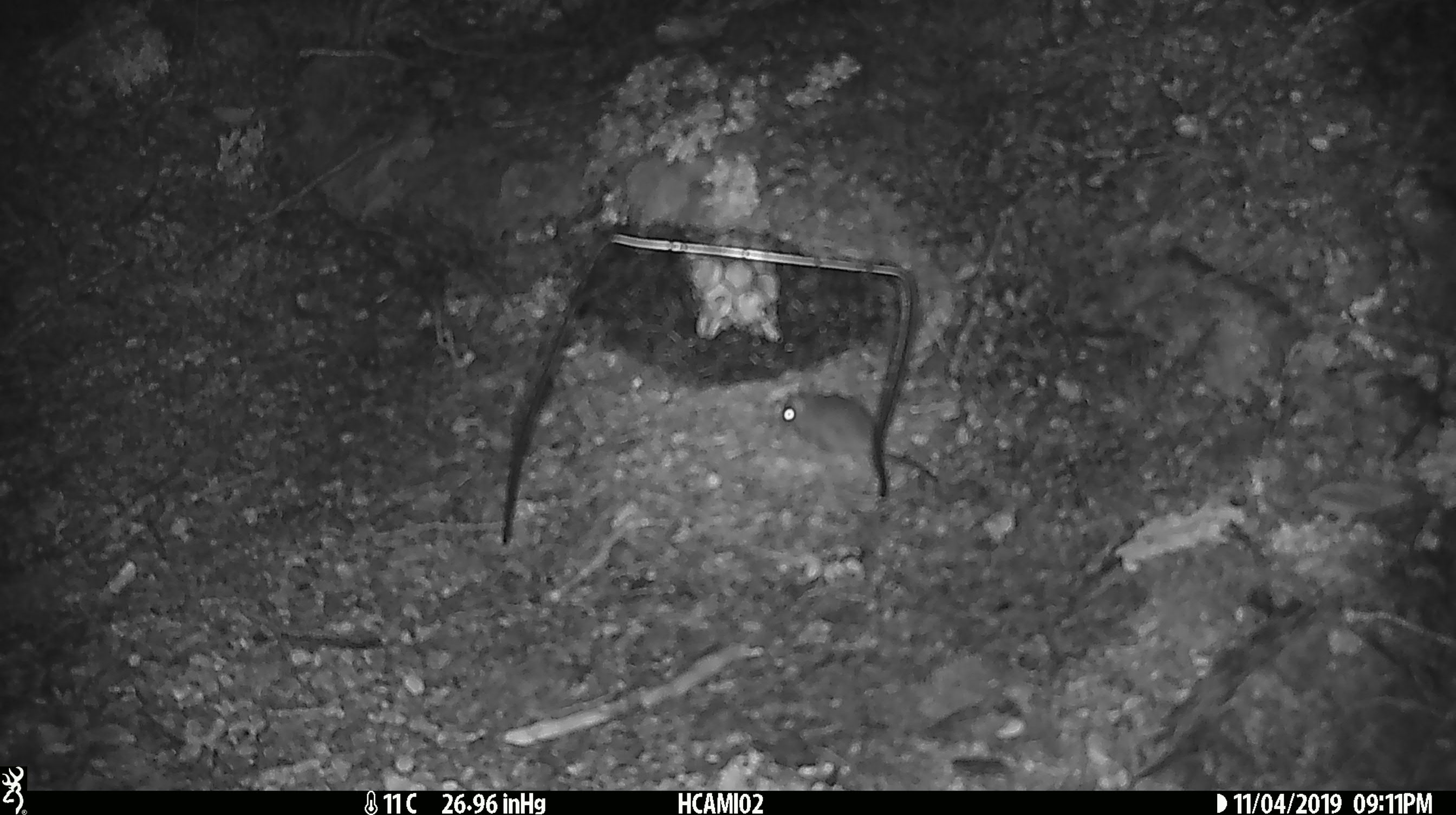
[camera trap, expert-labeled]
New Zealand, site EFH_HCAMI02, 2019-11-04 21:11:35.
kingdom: Animalia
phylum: Chordata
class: Mammalia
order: Rodentia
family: Muridae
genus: Mus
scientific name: Mus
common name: mouse